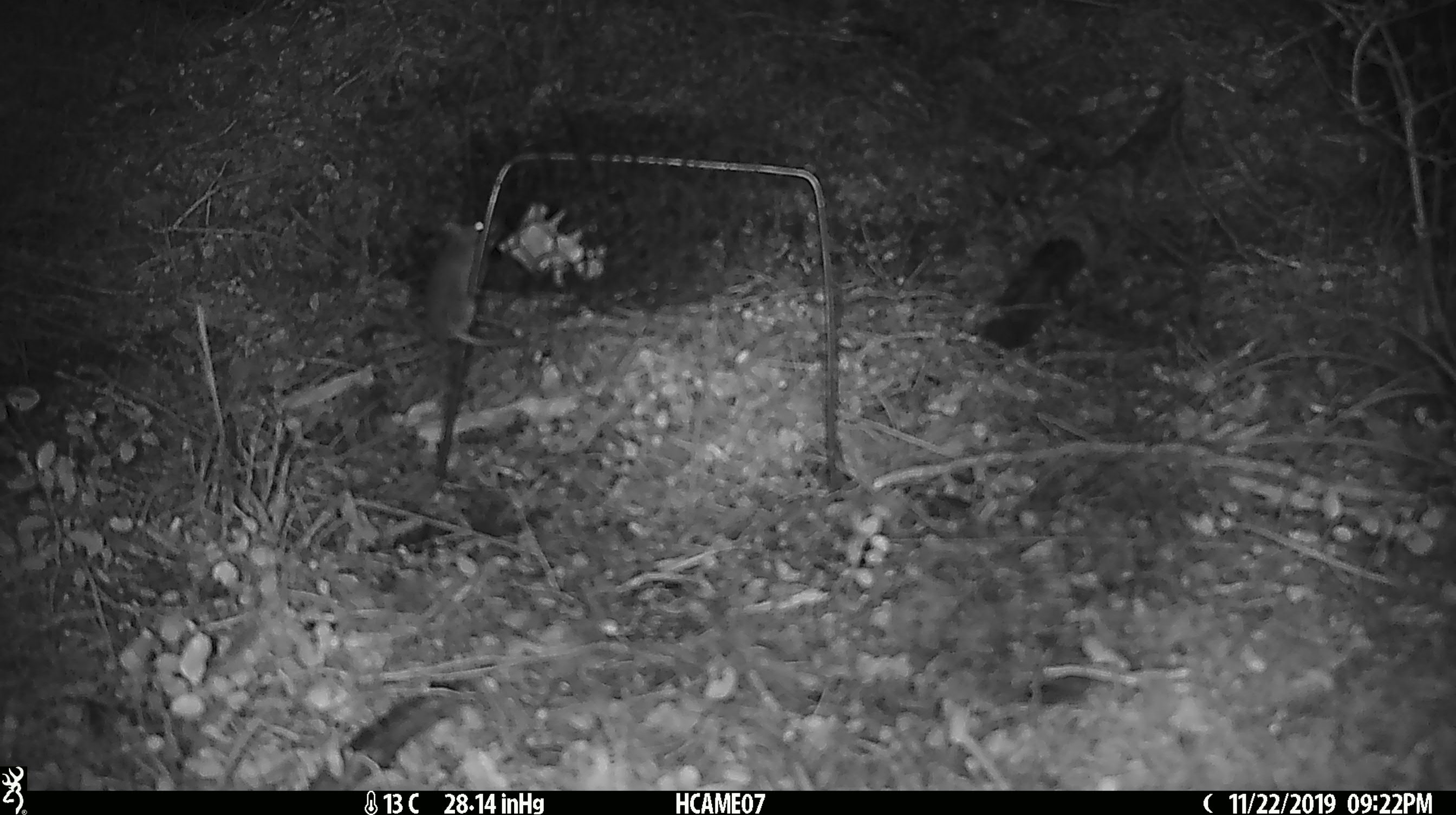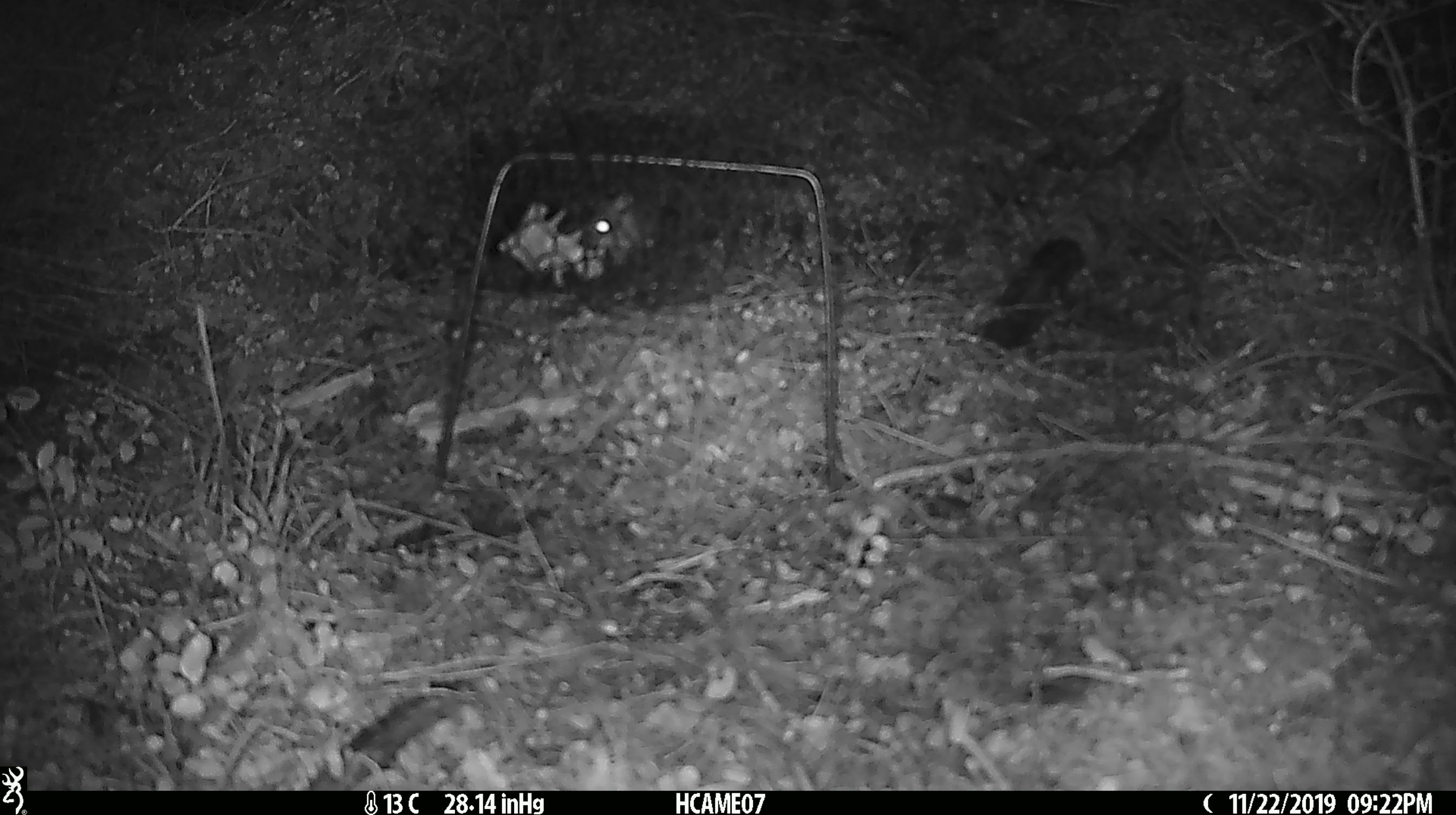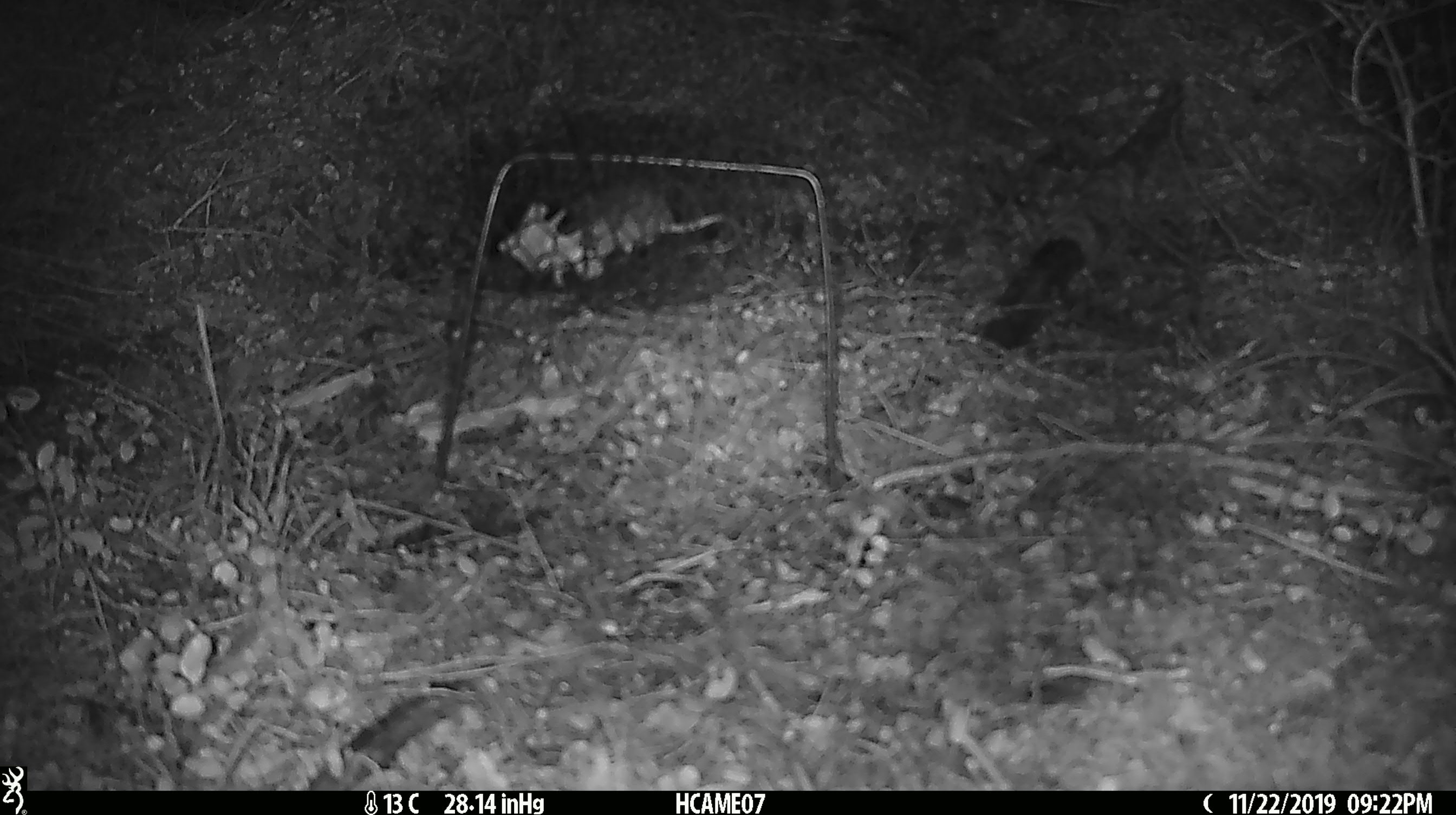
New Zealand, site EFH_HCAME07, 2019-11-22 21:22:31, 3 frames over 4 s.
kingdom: Animalia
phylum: Chordata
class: Mammalia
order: Rodentia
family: Muridae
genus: Mus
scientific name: Mus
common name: mouse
Mouse (Mus).